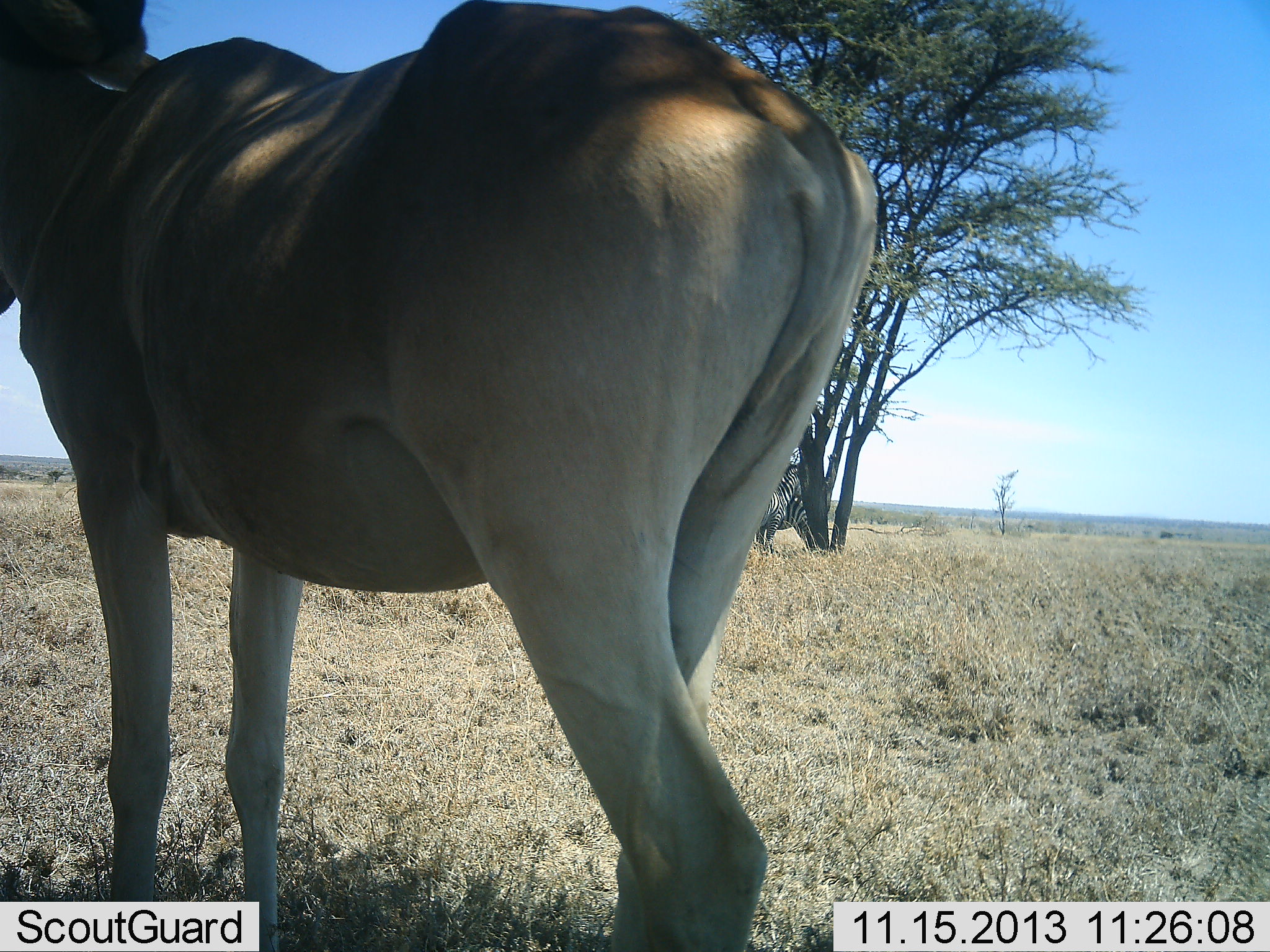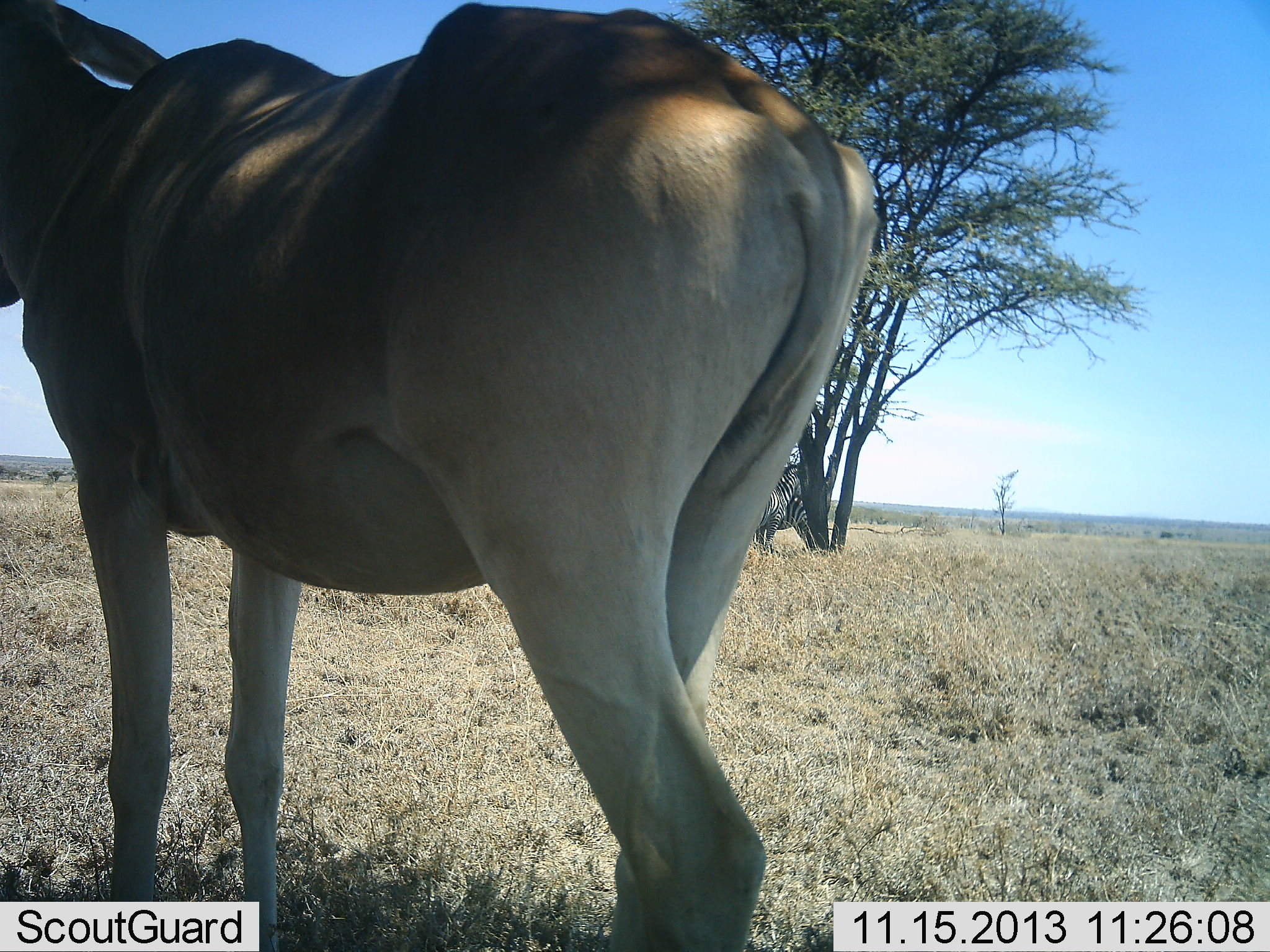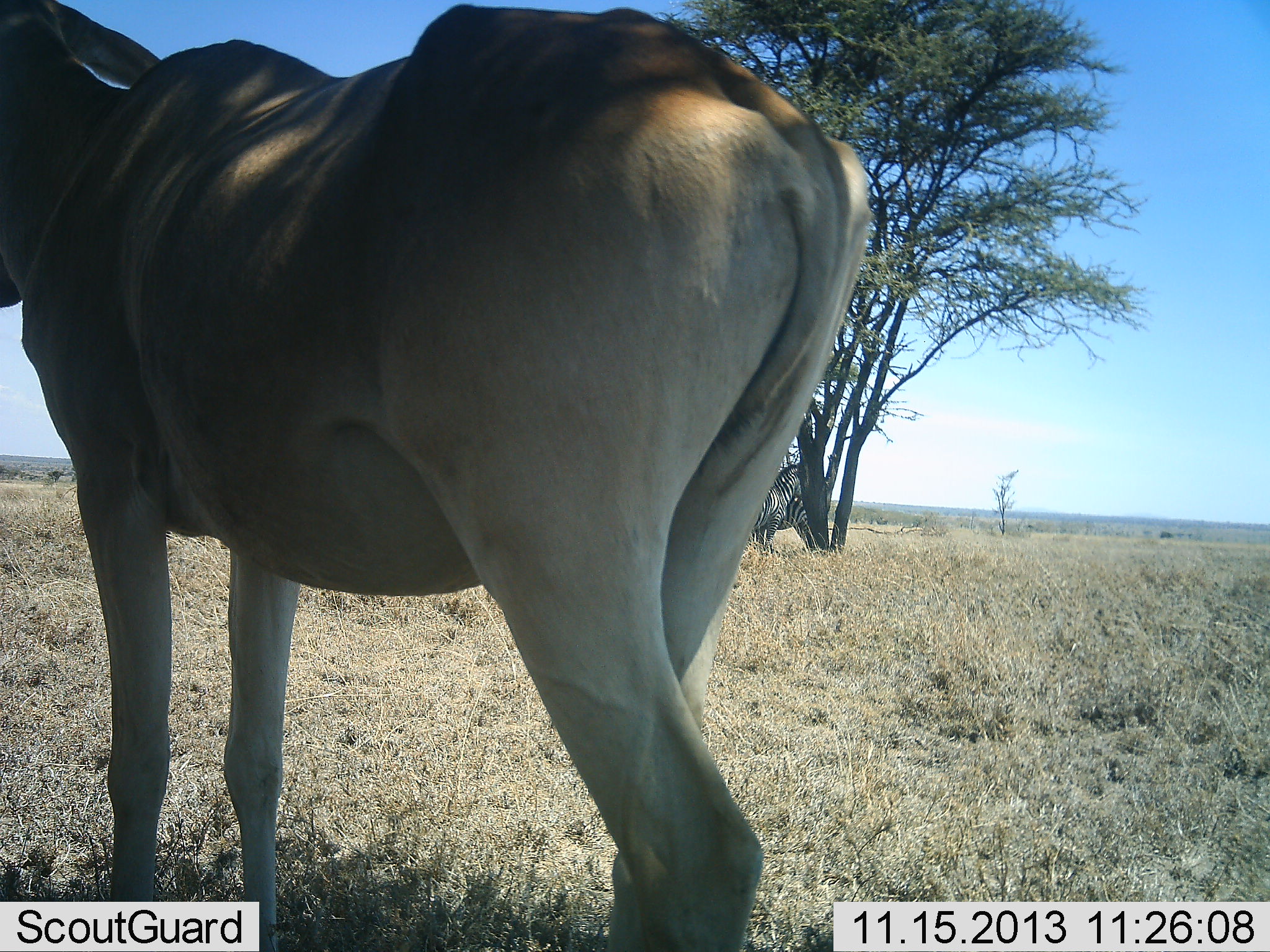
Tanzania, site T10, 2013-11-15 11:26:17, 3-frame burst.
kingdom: Animalia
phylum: Chordata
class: Mammalia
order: Artiodactyla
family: Bovidae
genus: Alcelaphus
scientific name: Alcelaphus buselaphus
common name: hartebeest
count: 1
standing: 96%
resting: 0%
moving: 4%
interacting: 0%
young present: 0%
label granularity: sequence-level